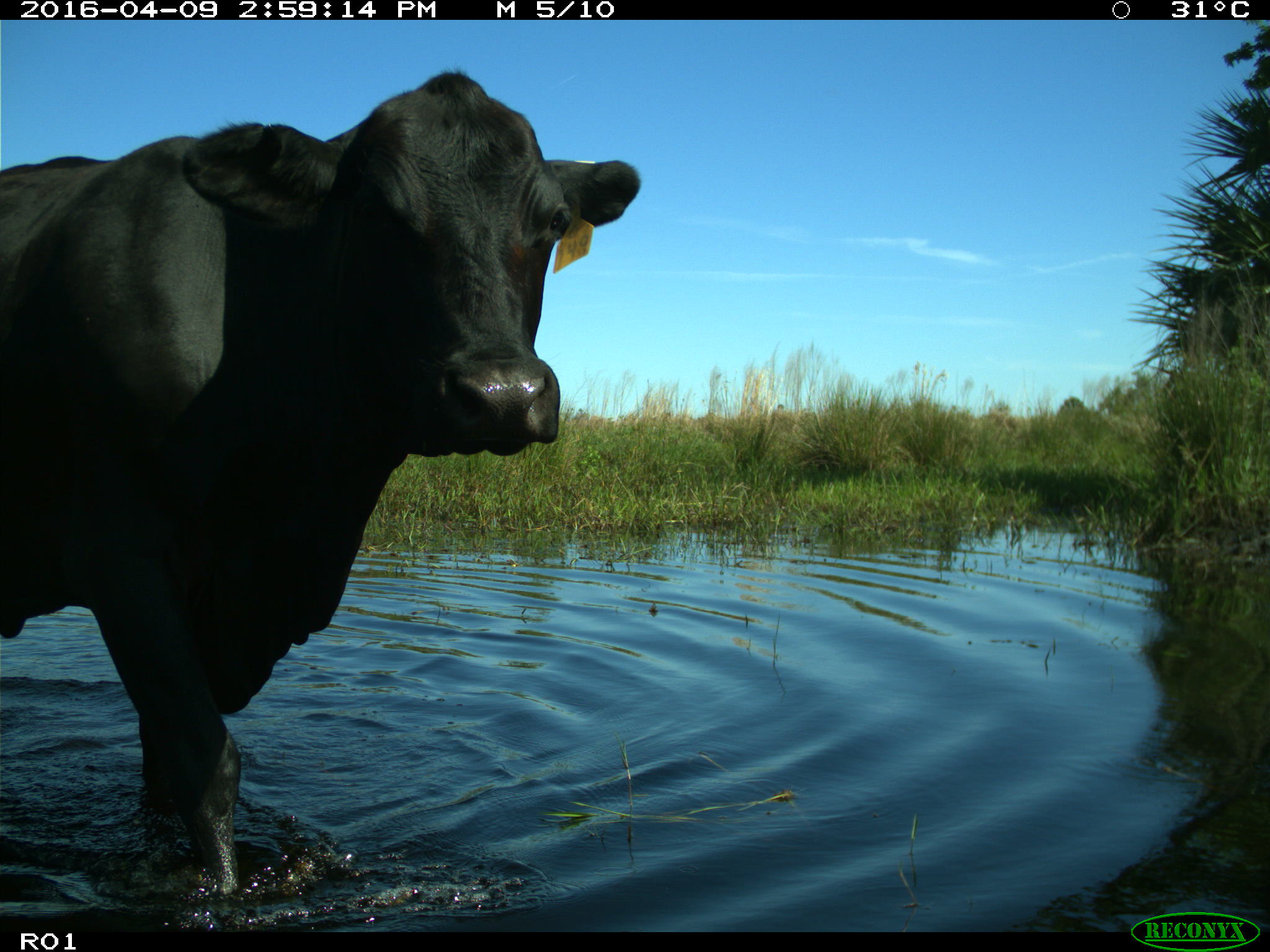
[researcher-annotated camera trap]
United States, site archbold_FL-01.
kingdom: Animalia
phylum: Chordata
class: Mammalia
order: Artiodactyla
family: Bovidae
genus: Bos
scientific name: Bos taurus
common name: domestic cow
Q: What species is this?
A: Bos taurus (domestic cow).